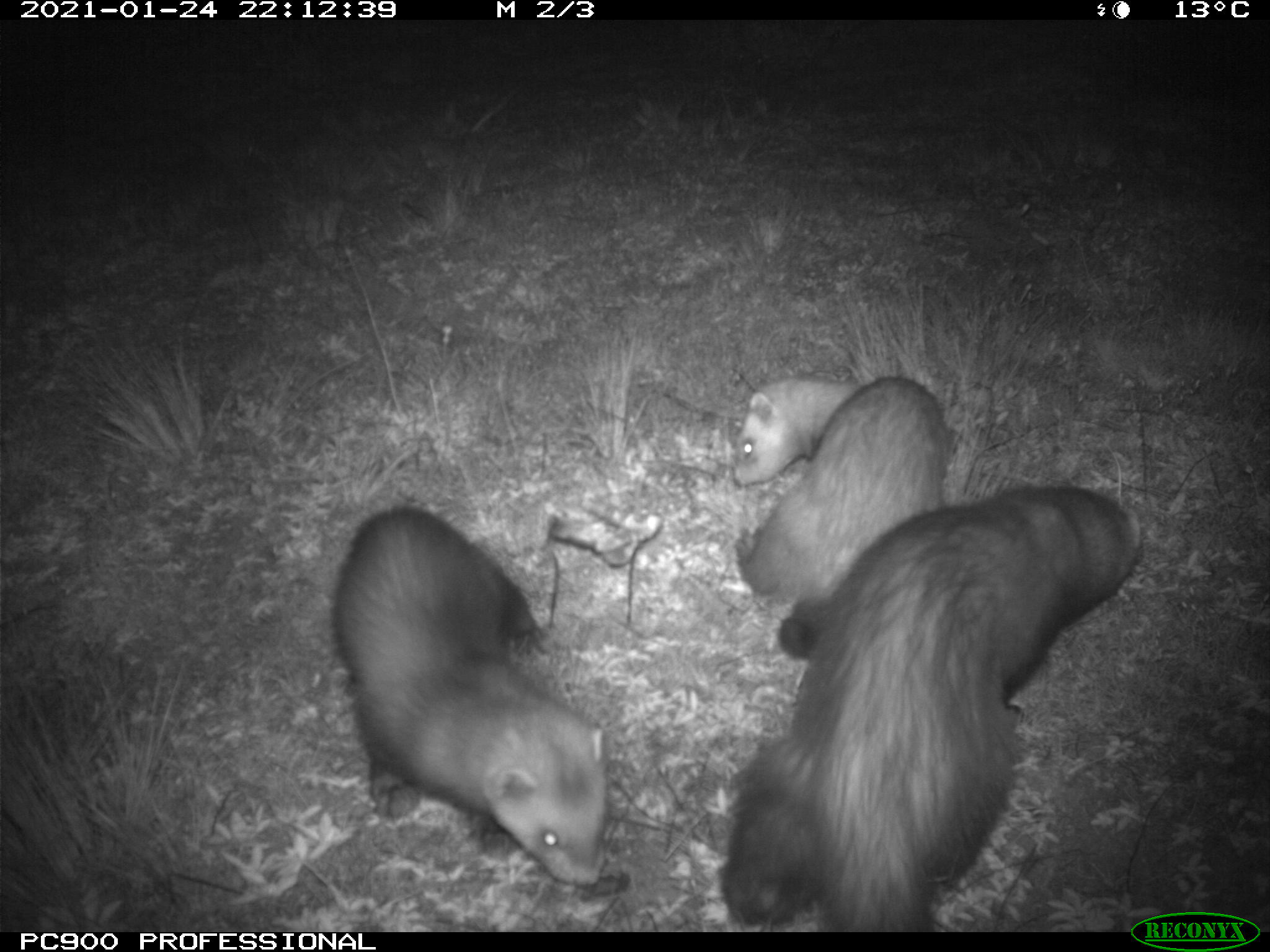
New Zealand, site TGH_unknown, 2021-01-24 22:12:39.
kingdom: Animalia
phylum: Chordata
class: Mammalia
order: Carnivora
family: Mustelidae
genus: Mustela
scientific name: Mustela furo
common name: ferret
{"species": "ferret (Mustela furo)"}